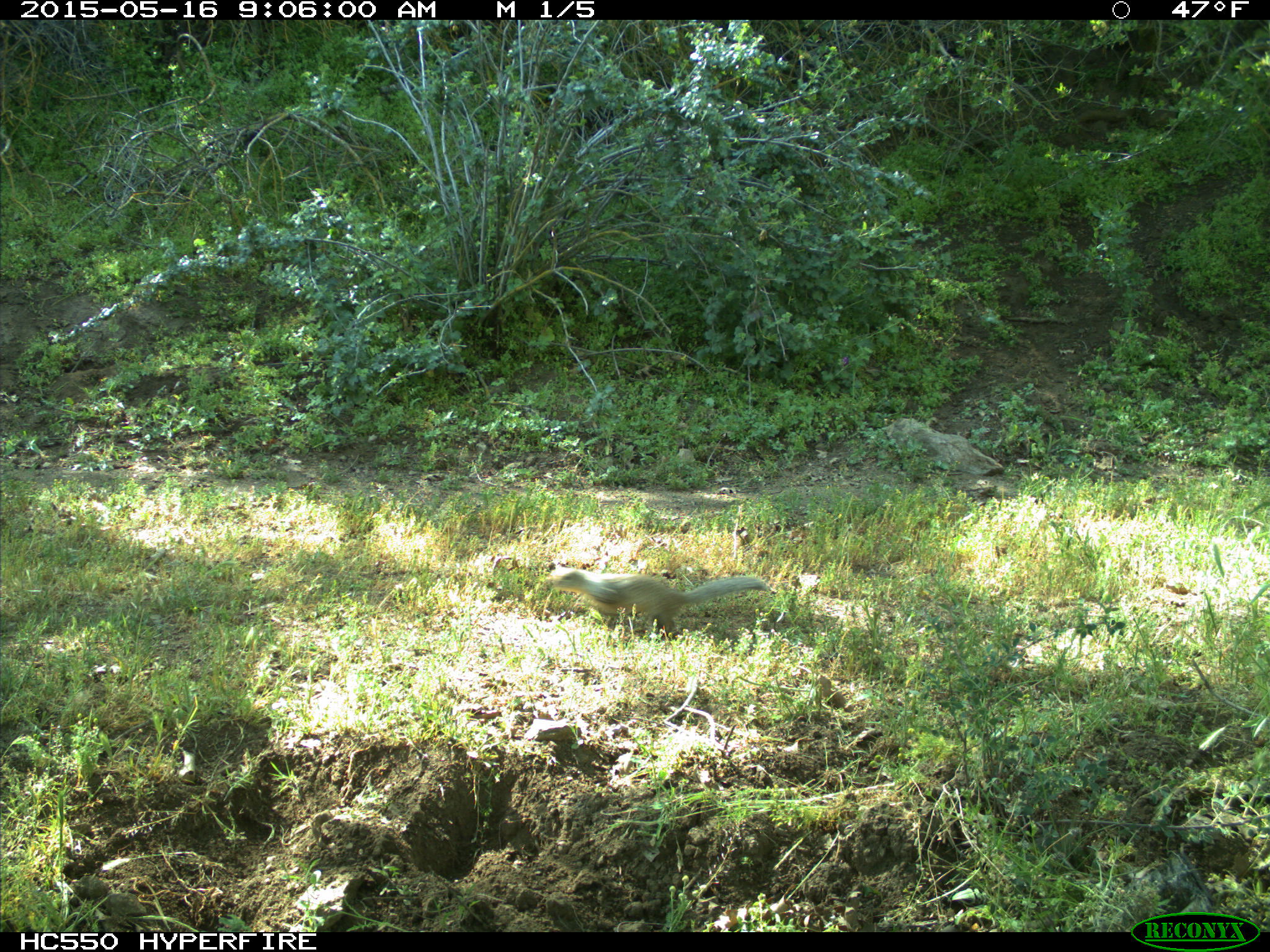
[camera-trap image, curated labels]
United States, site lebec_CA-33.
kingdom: Animalia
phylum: Chordata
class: Mammalia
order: Rodentia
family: Sciuridae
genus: Otospermophilus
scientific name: Otospermophilus beecheyi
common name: california ground squirrel